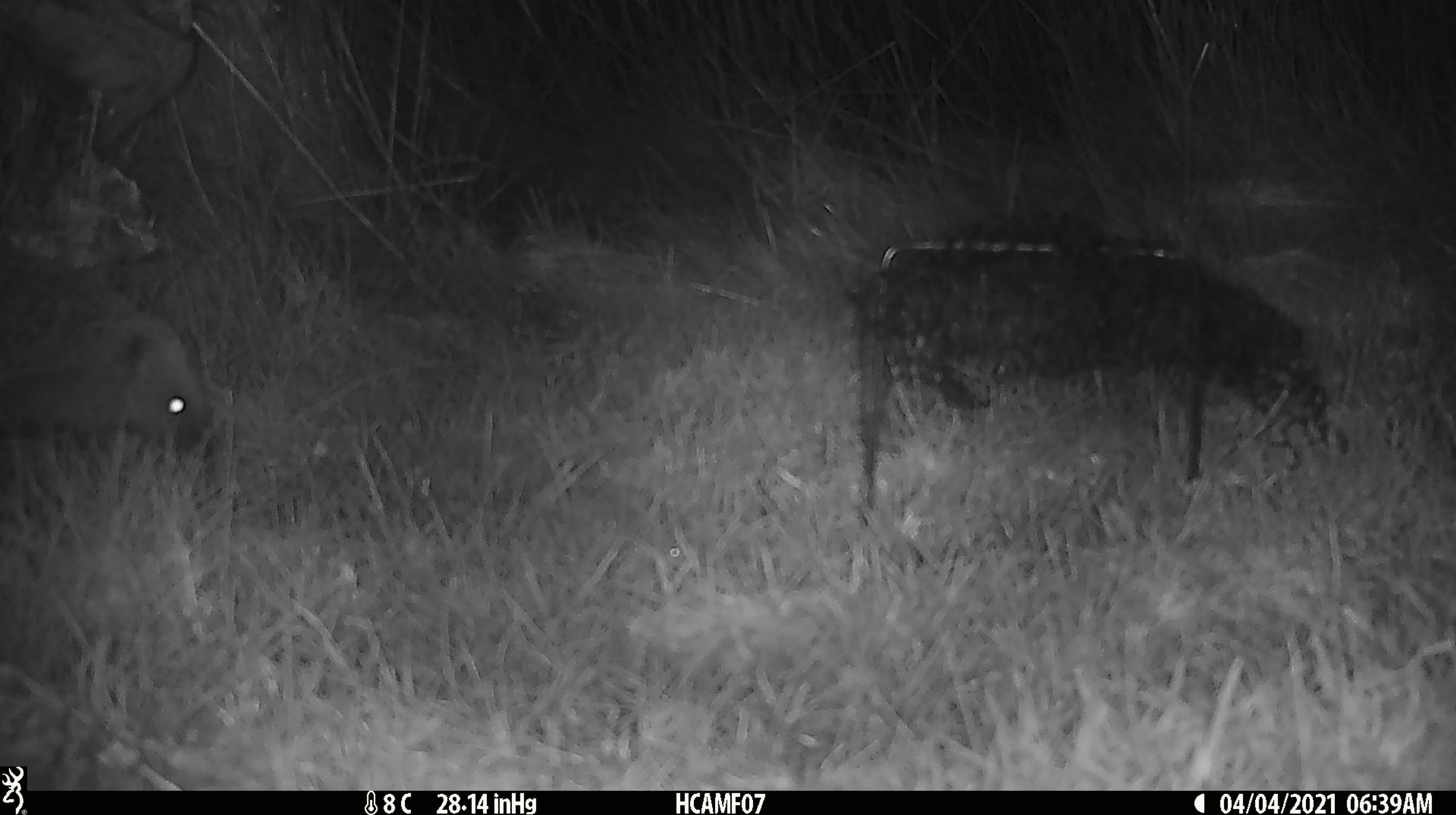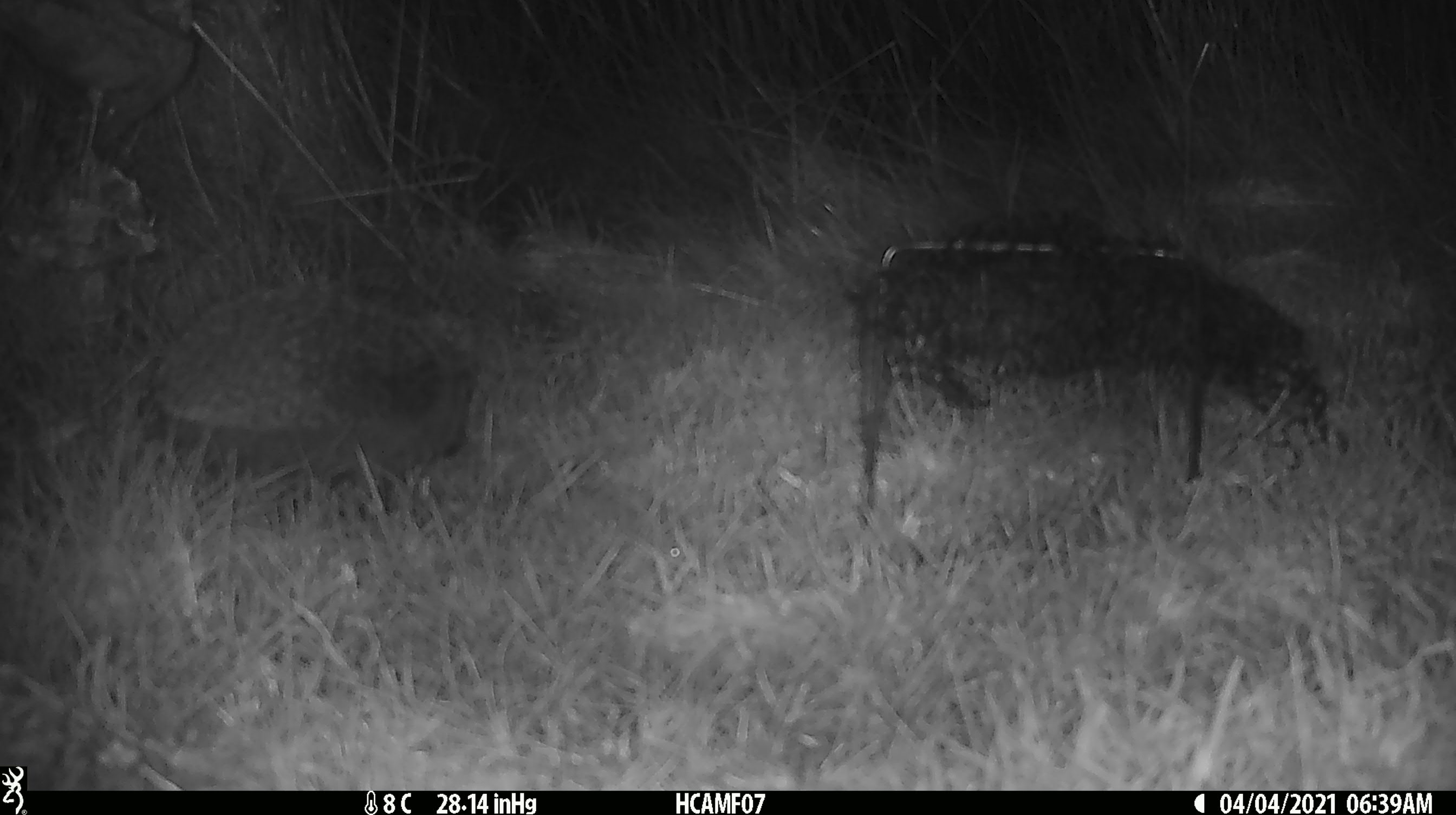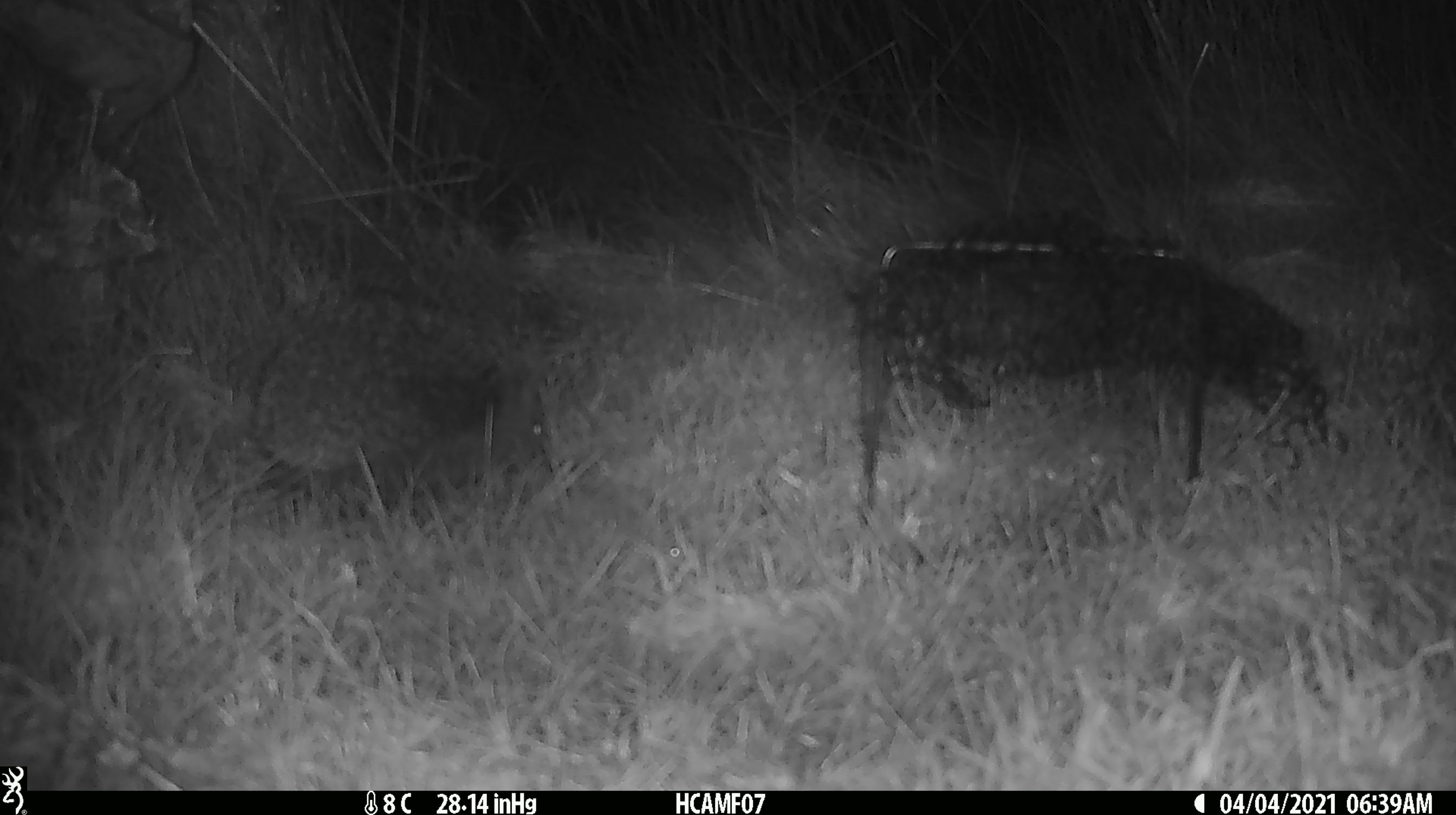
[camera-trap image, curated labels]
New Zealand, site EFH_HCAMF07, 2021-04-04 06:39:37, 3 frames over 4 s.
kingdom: Animalia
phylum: Chordata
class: Mammalia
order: Eulipotyphla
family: Erinaceidae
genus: Erinaceus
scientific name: Erinaceus europaeus europaeus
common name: european hedgehog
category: hedgehog